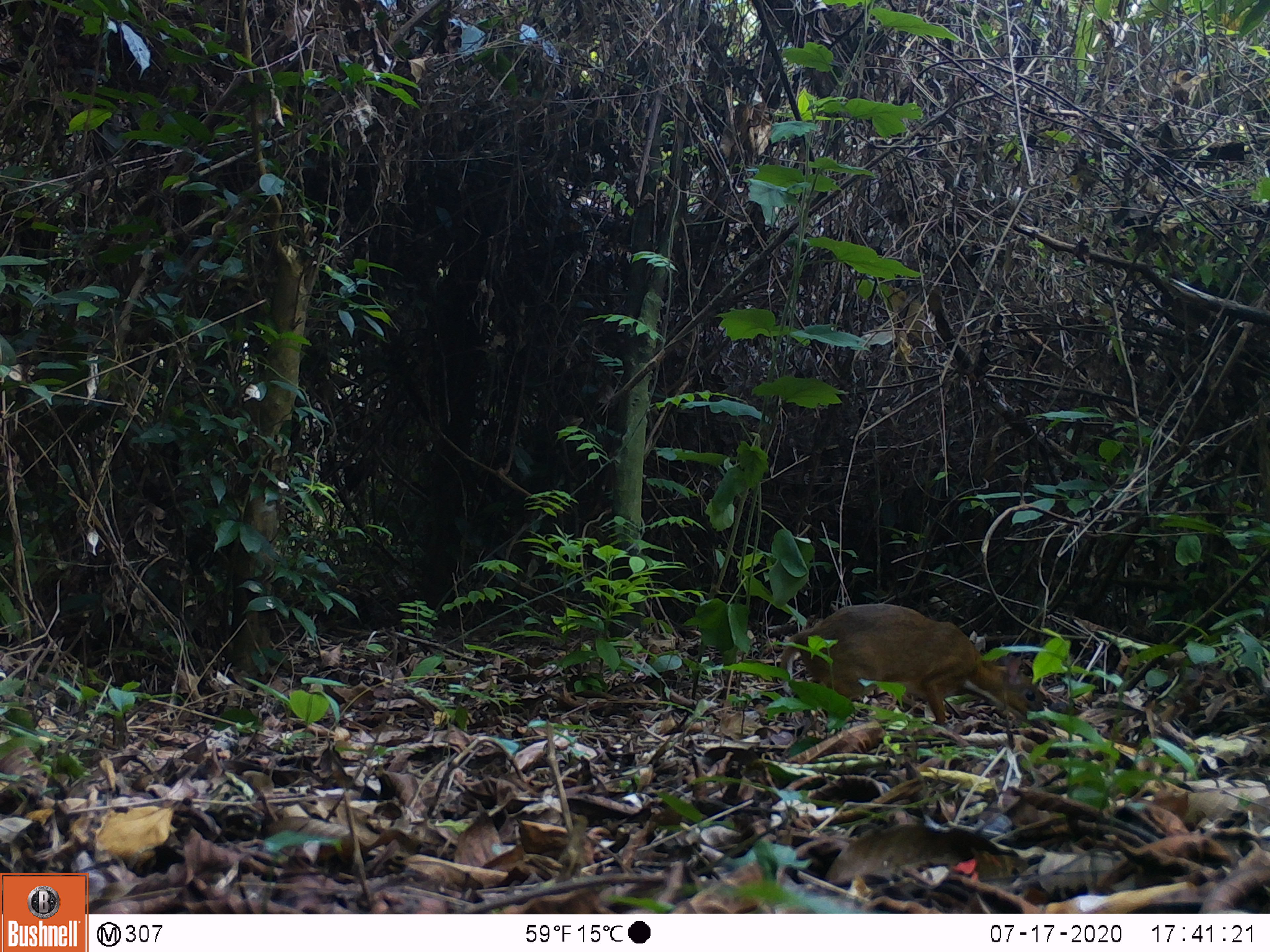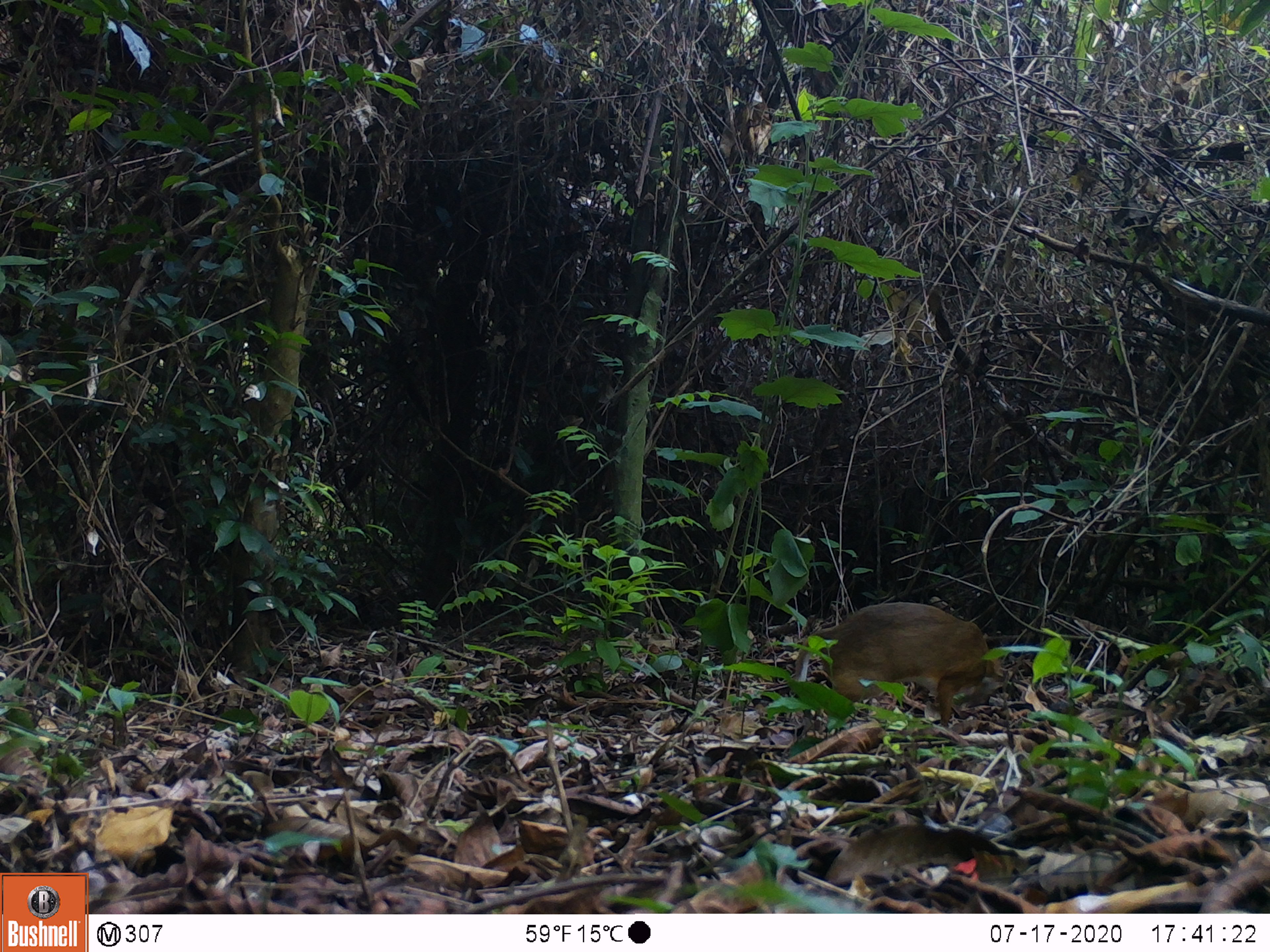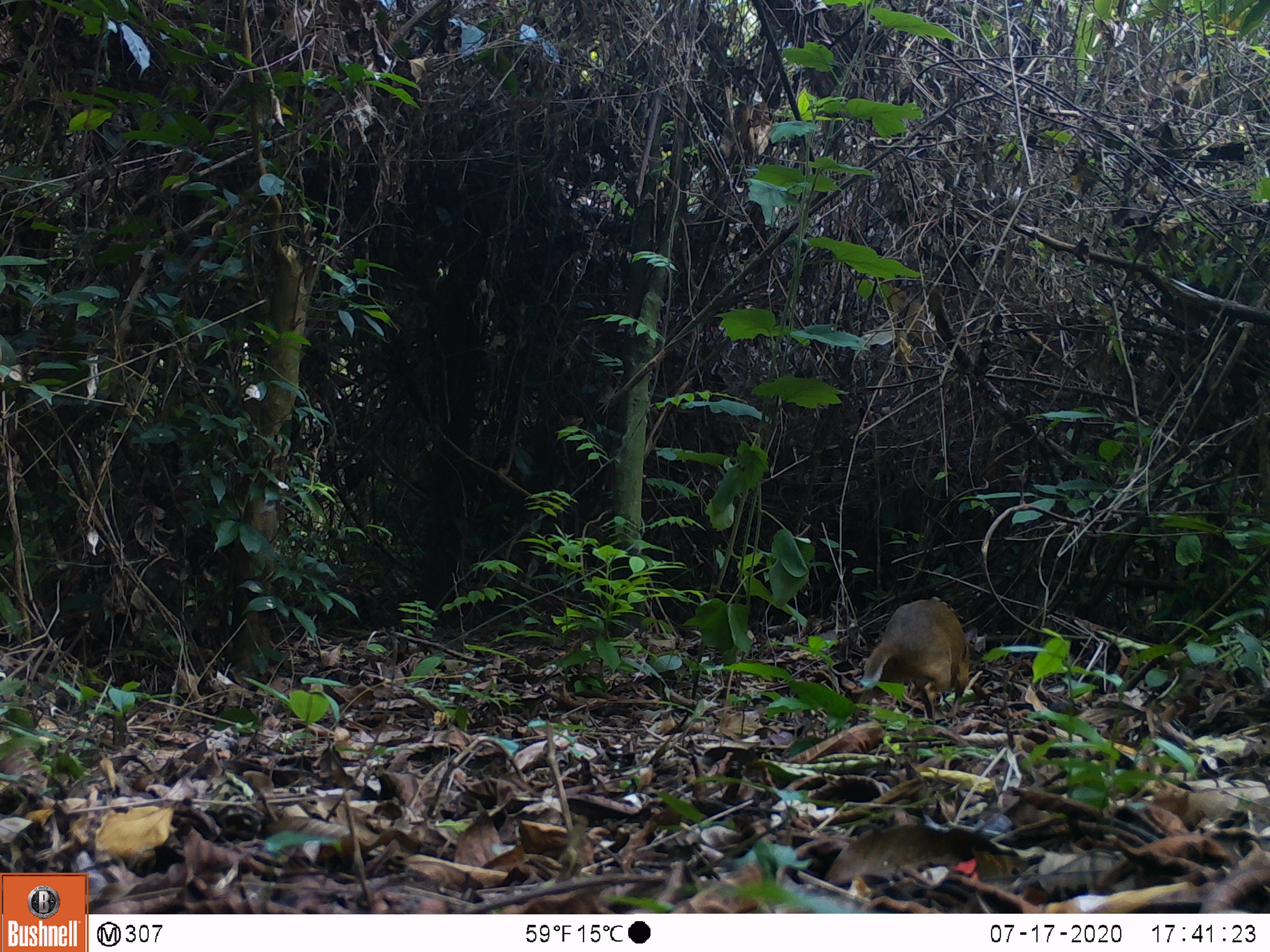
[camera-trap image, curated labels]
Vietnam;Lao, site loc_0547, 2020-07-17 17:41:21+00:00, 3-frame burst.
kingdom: Animalia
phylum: Chordata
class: Mammalia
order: Artiodactyla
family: Tragulidae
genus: Moschiola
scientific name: Moschiola meminna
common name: chevrotain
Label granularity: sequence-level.